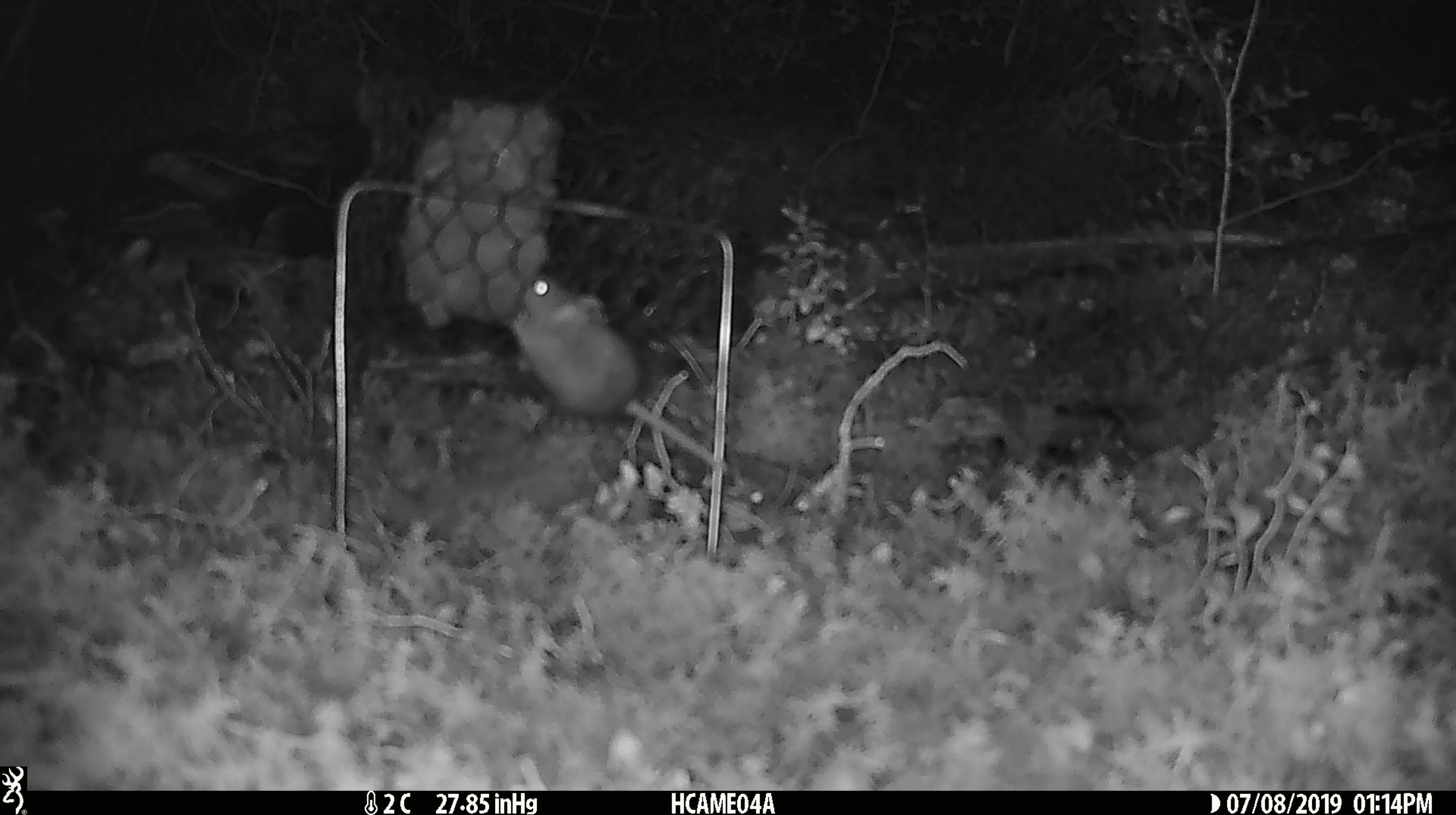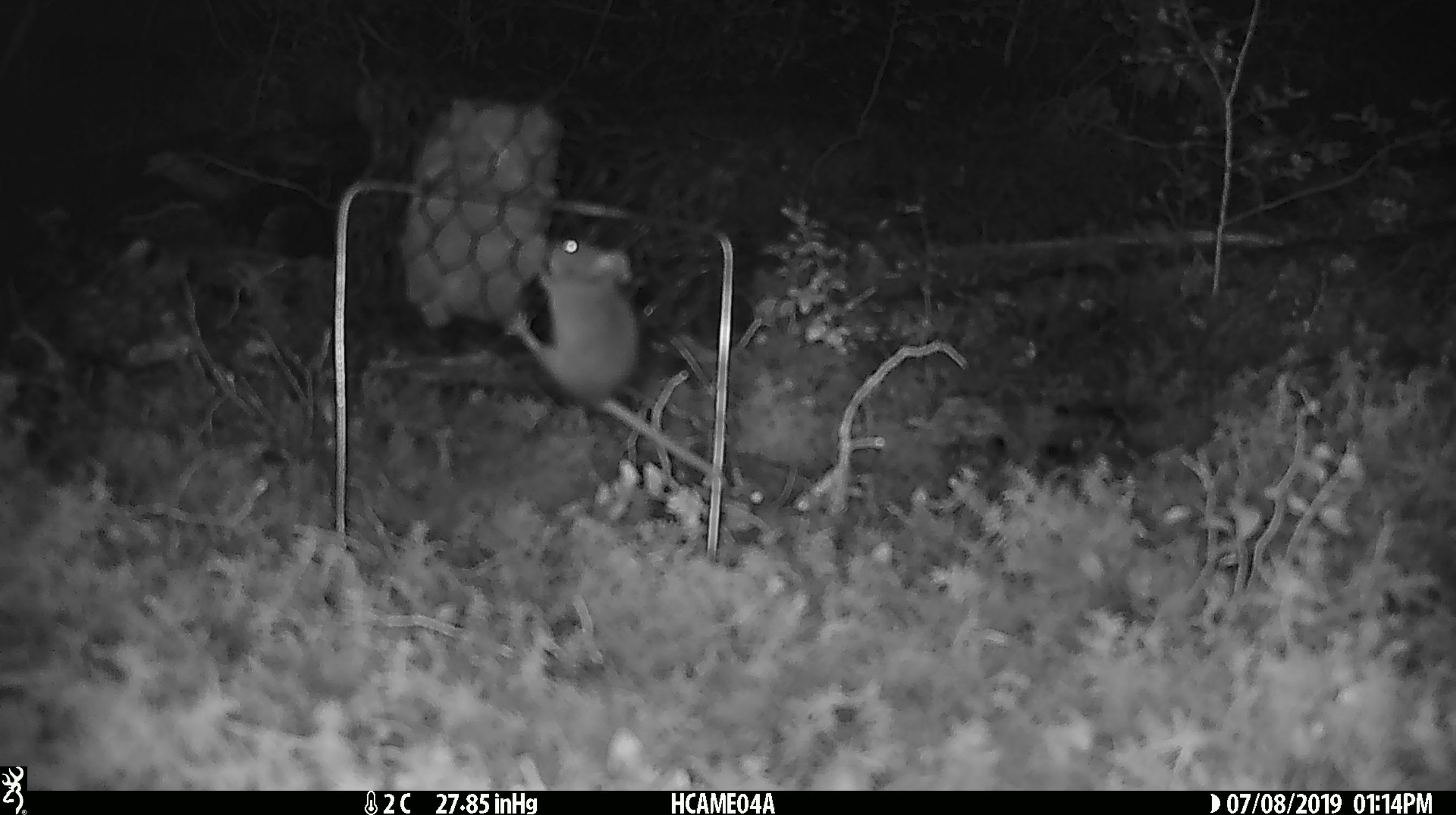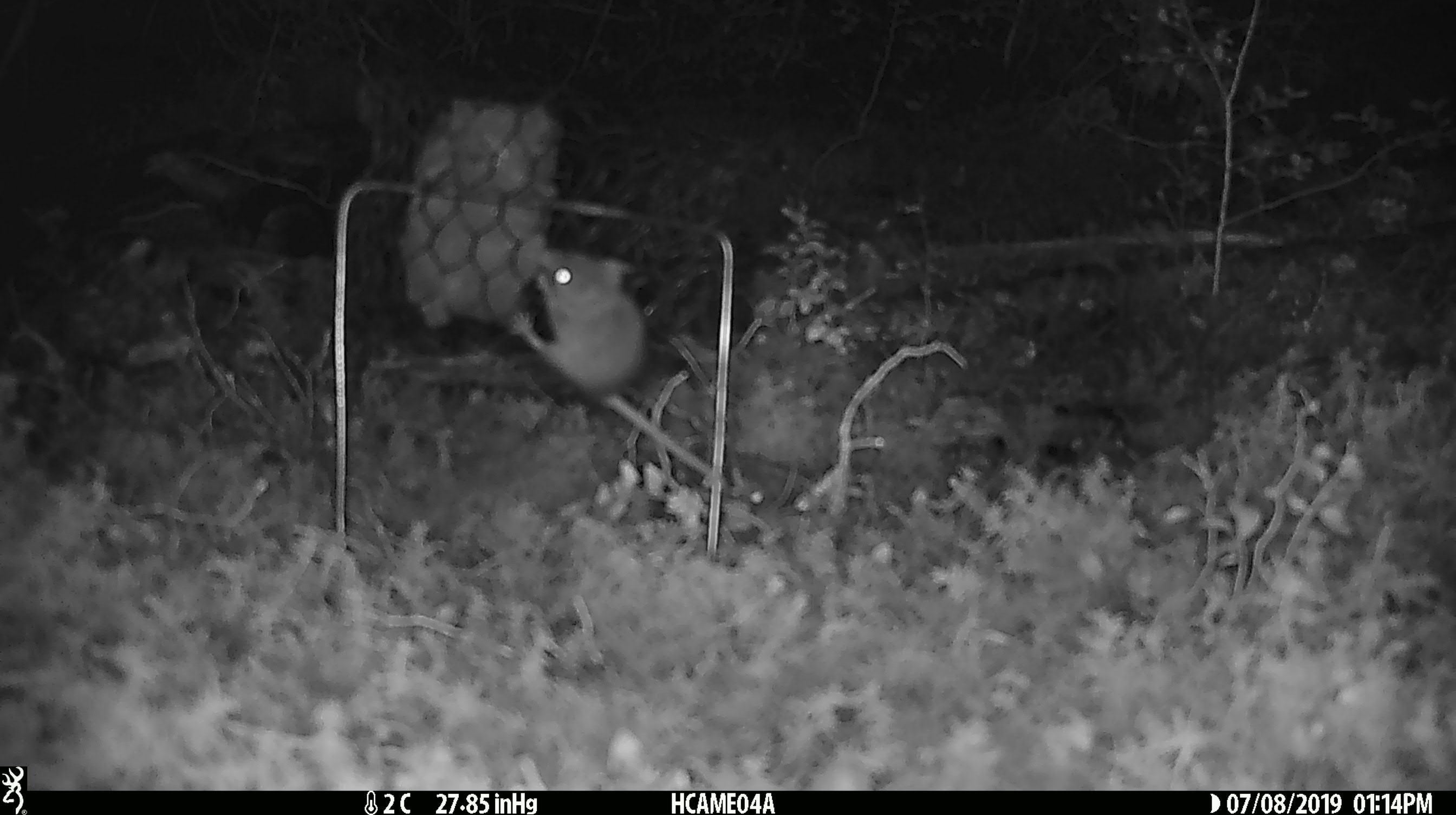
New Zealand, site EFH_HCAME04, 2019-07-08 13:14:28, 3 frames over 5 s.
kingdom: Animalia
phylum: Chordata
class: Mammalia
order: Rodentia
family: Muridae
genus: Mus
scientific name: Mus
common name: mouse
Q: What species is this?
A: Mouse (Mus).